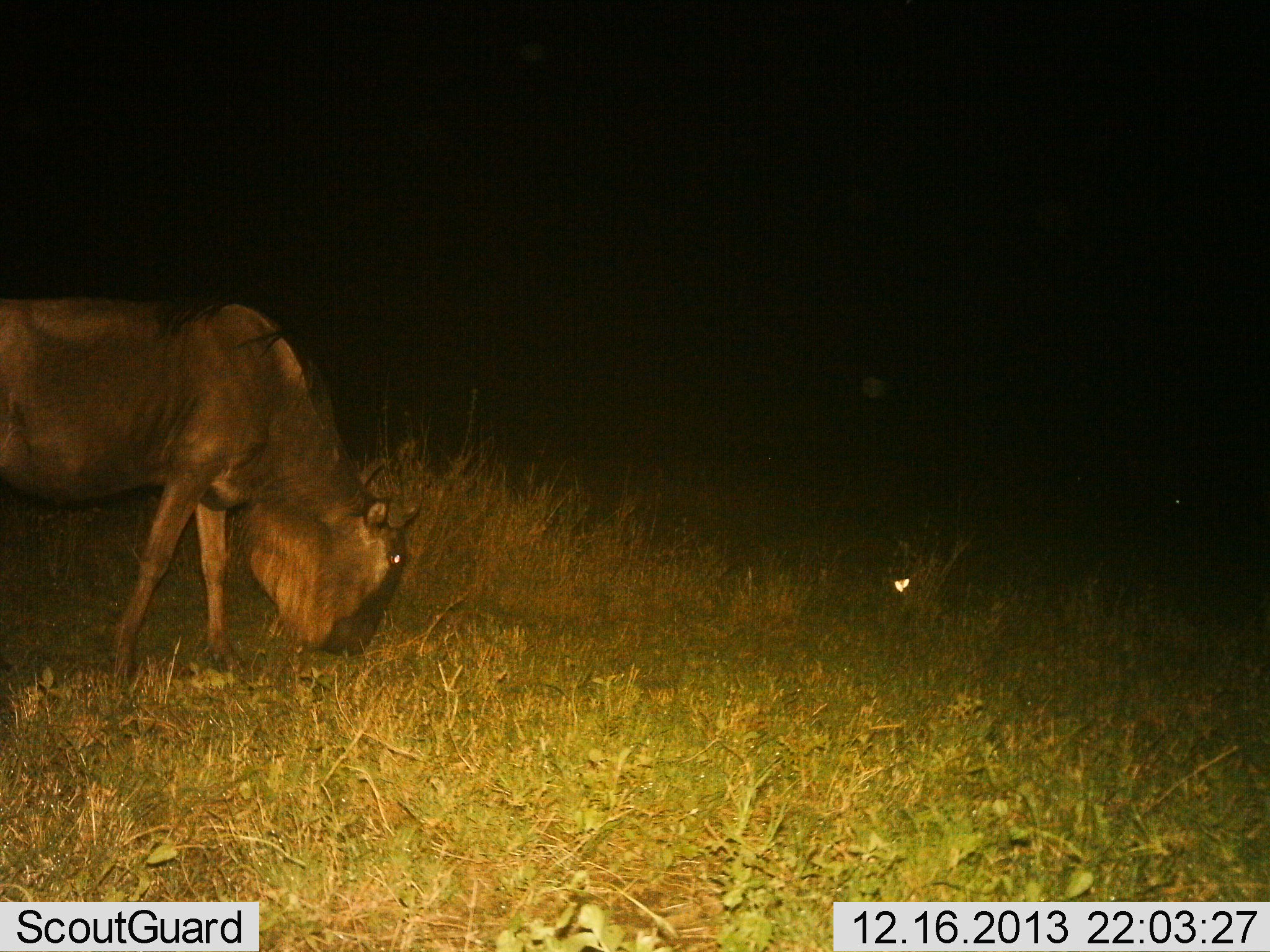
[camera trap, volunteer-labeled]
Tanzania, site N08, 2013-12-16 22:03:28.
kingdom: Animalia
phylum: Chordata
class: Mammalia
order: Artiodactyla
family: Bovidae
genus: Connochaetes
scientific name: Connochaetes taurinus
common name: blue wildebeest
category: wildebeest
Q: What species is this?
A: Wildebeest (blue wildebeest) (Connochaetes taurinus).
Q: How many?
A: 1.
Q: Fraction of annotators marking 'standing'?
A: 9%.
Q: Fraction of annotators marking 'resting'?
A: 0%.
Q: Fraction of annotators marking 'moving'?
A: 9%.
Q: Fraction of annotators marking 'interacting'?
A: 0%.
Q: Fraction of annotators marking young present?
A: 0%.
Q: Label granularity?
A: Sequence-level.